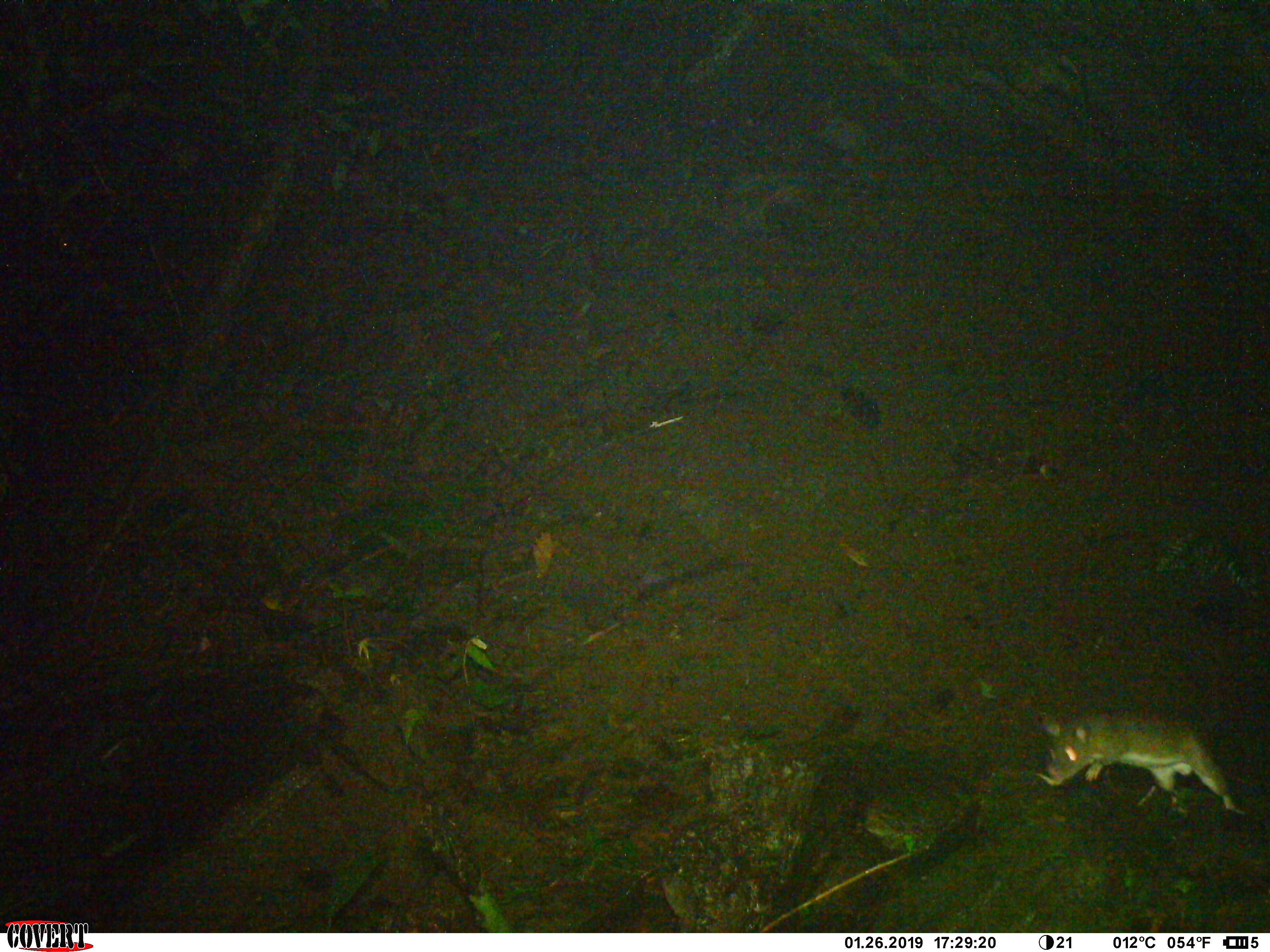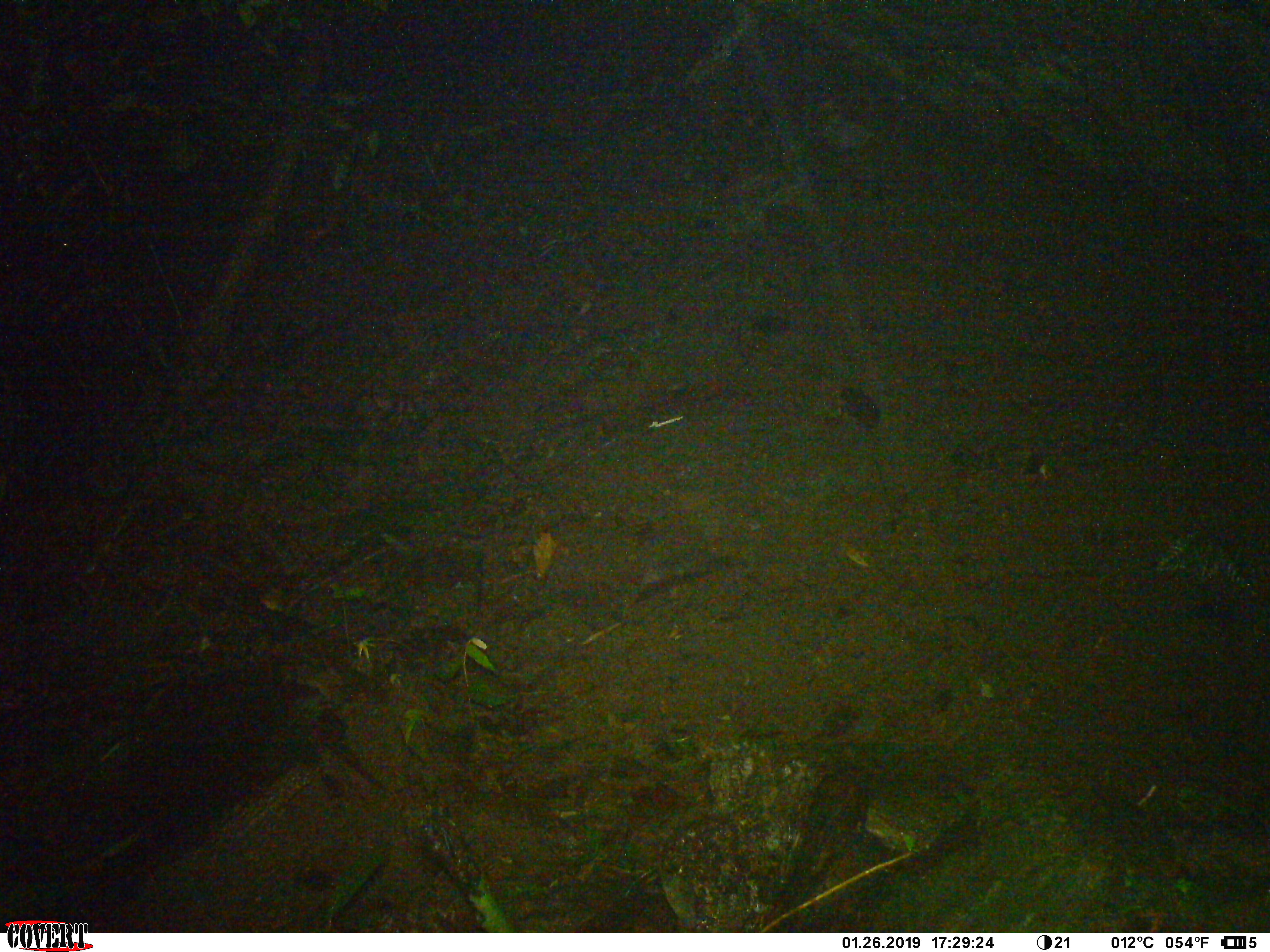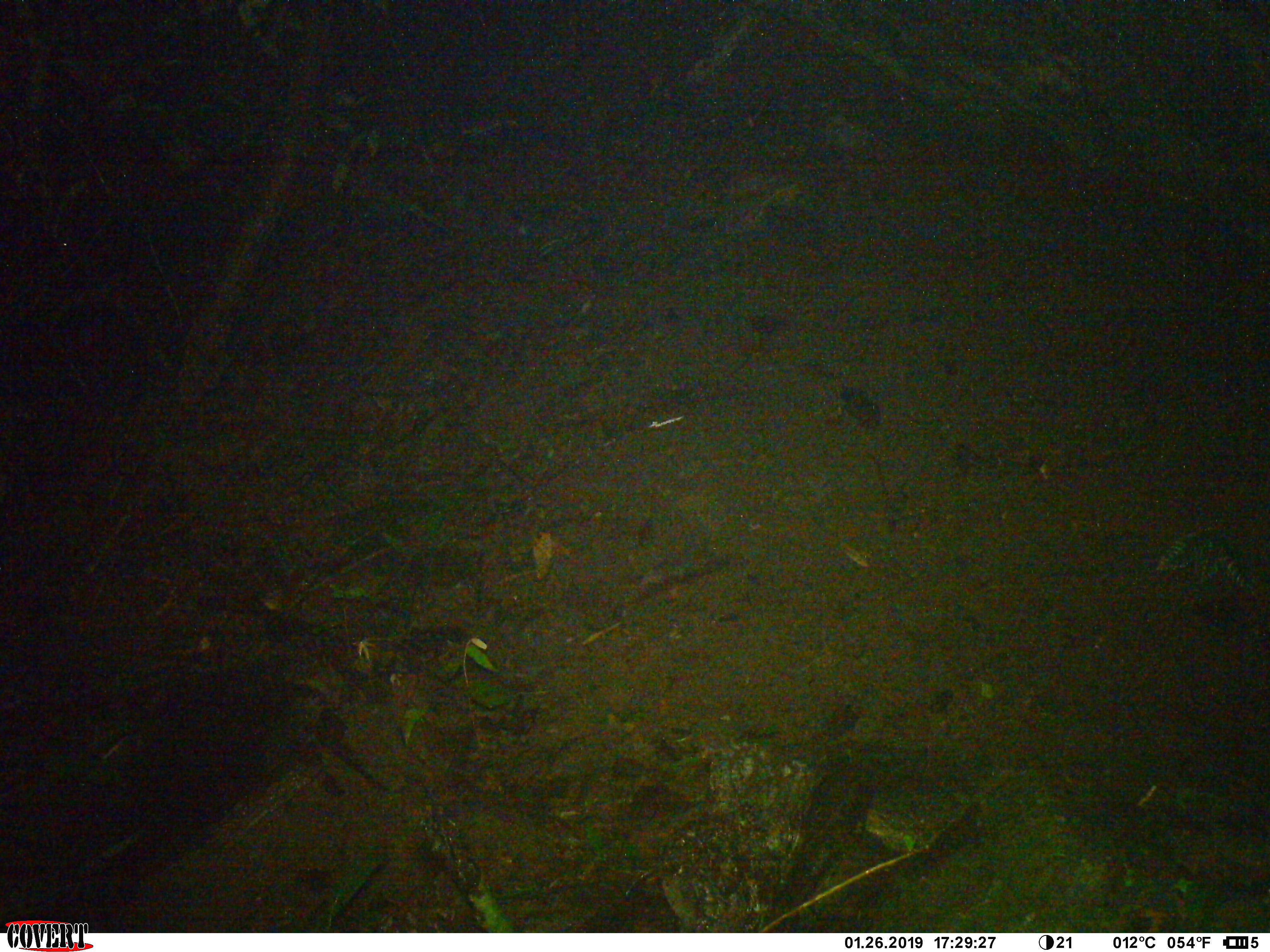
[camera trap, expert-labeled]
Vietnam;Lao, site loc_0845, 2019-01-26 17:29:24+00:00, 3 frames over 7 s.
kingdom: Animalia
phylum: Chordata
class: Mammalia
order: Rodentia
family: Muridae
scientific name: Muridae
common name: old-world mice and rats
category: unidentified murid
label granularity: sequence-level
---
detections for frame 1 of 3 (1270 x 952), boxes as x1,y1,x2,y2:
unidentified murid: 1036,711,1243,815